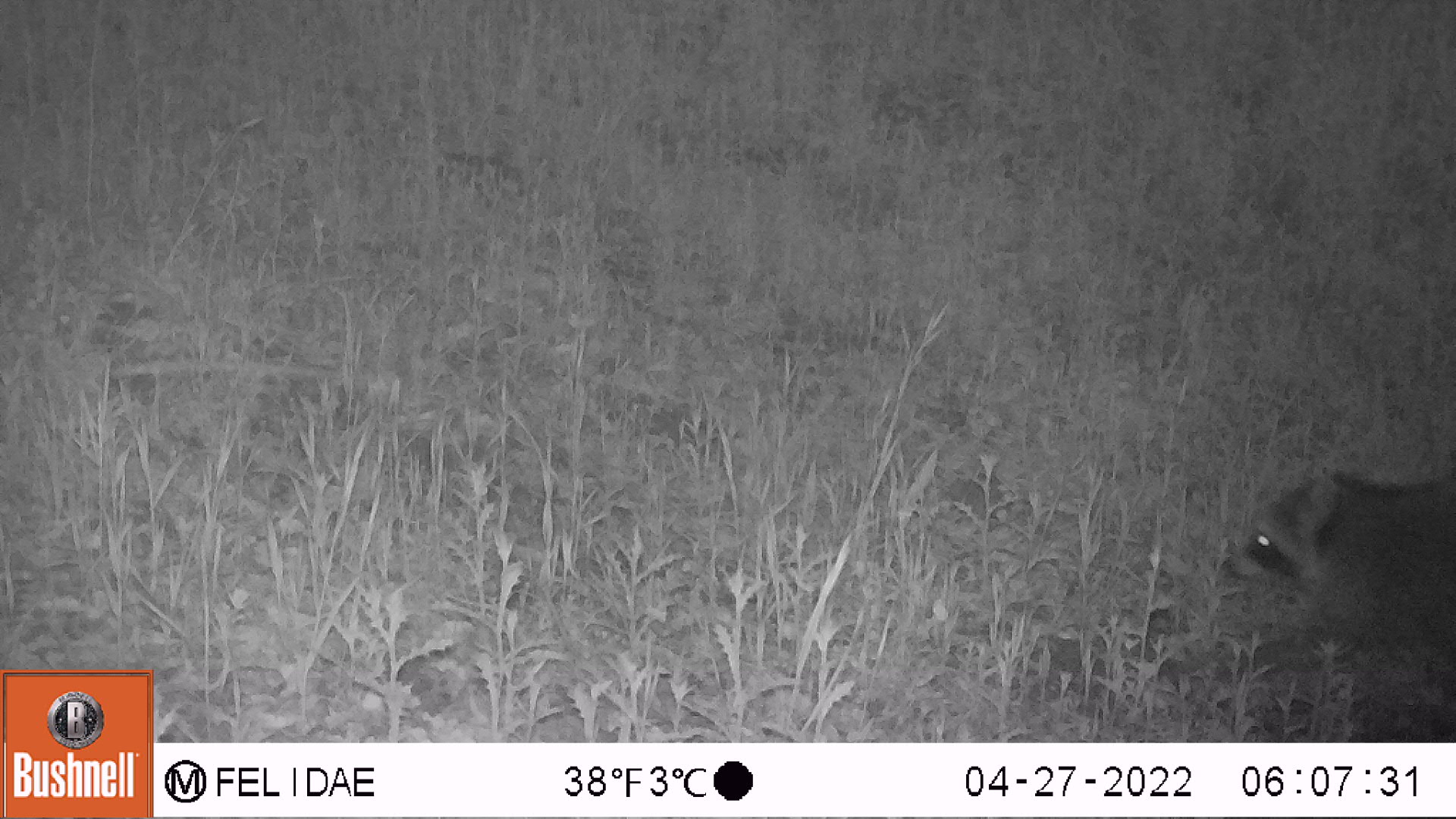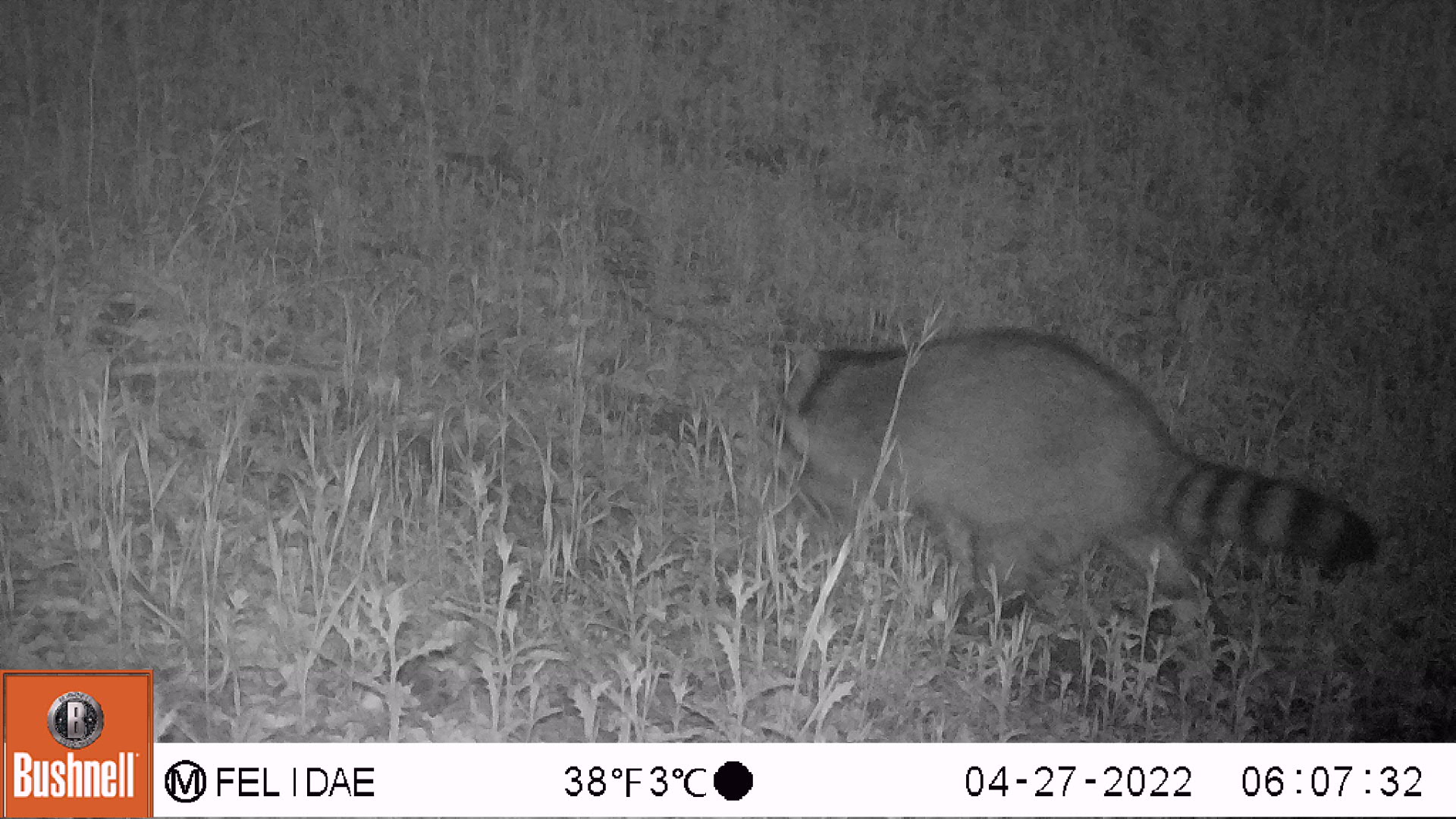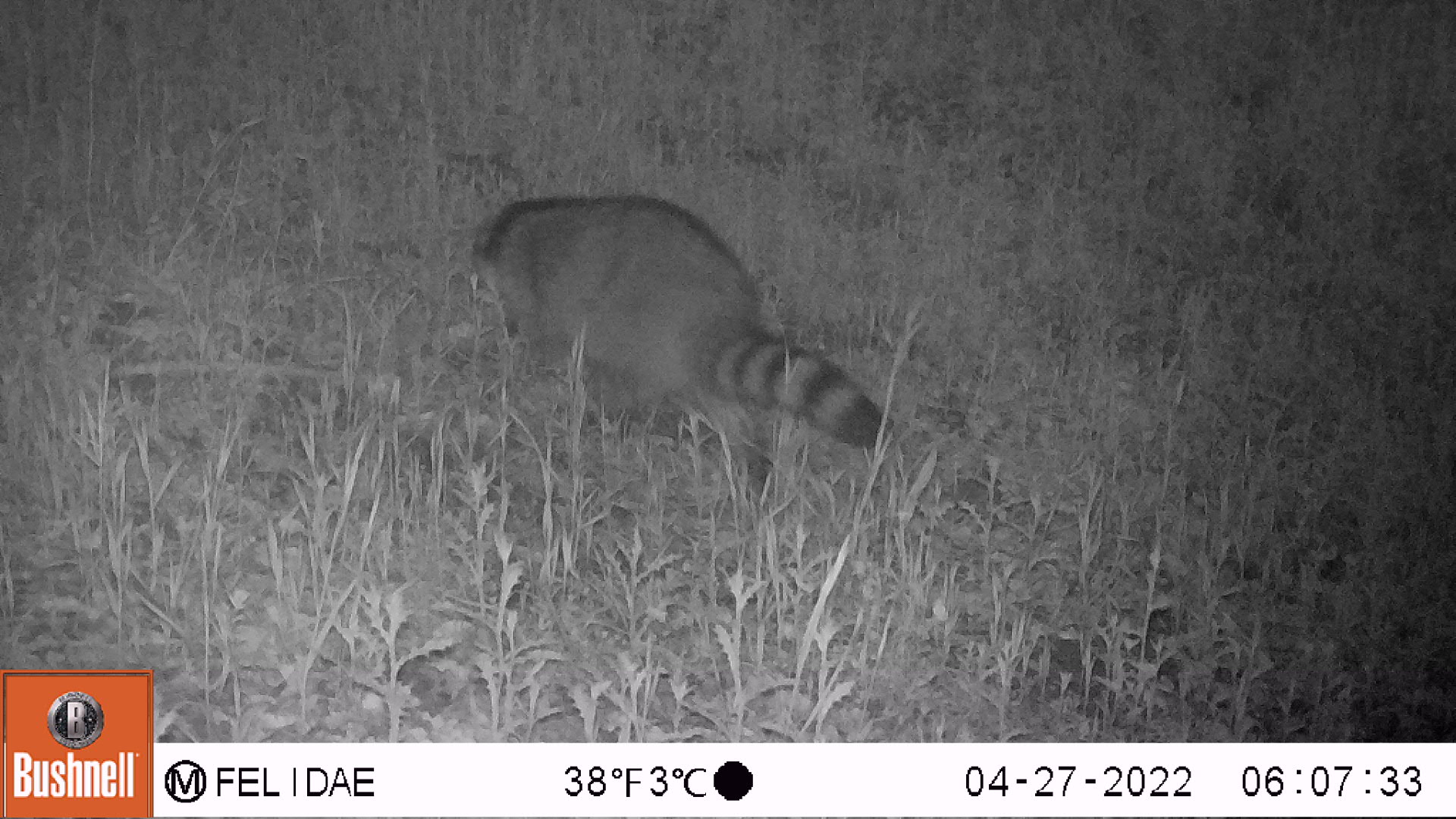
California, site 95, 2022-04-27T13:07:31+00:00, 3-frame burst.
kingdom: Animalia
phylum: Chordata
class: Mammalia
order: Carnivora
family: Procyonidae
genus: Procyon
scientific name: Procyon lotor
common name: raccoon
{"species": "raccoon (Procyon lotor)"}